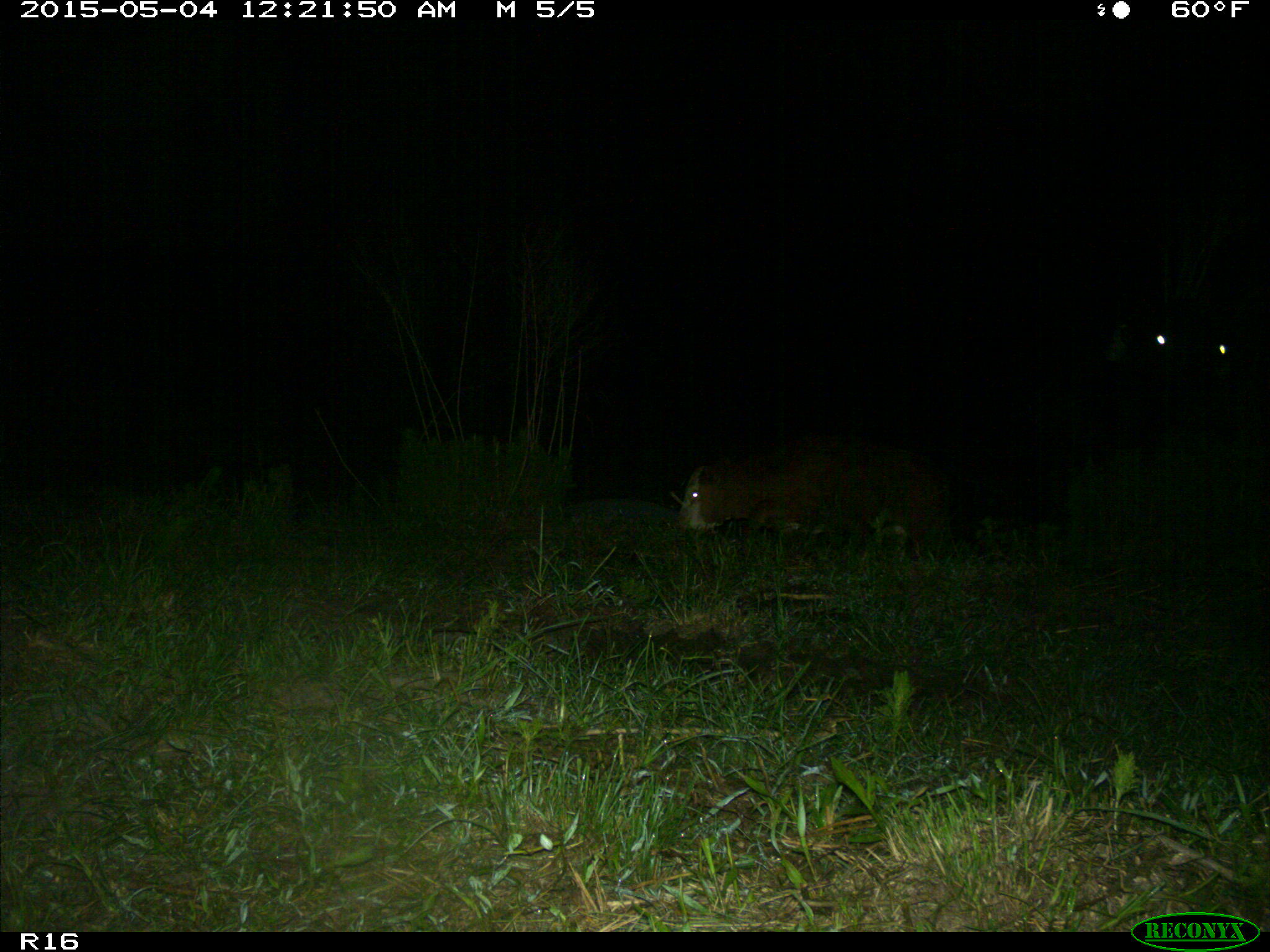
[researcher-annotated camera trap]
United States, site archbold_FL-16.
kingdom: Animalia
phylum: Chordata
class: Mammalia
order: Artiodactyla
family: Bovidae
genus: Bos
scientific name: Bos taurus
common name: domestic cow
Bos taurus (domestic cow).